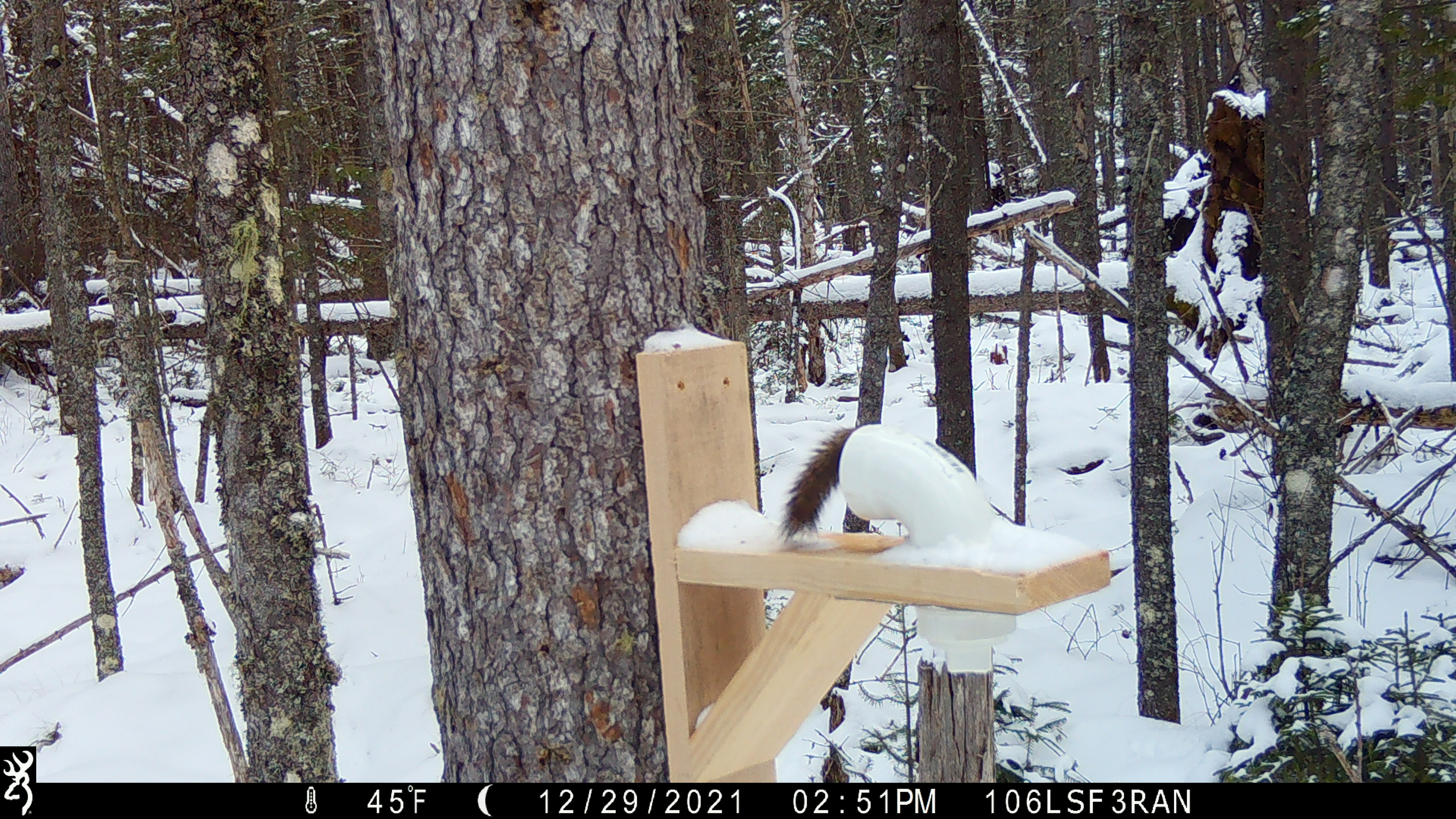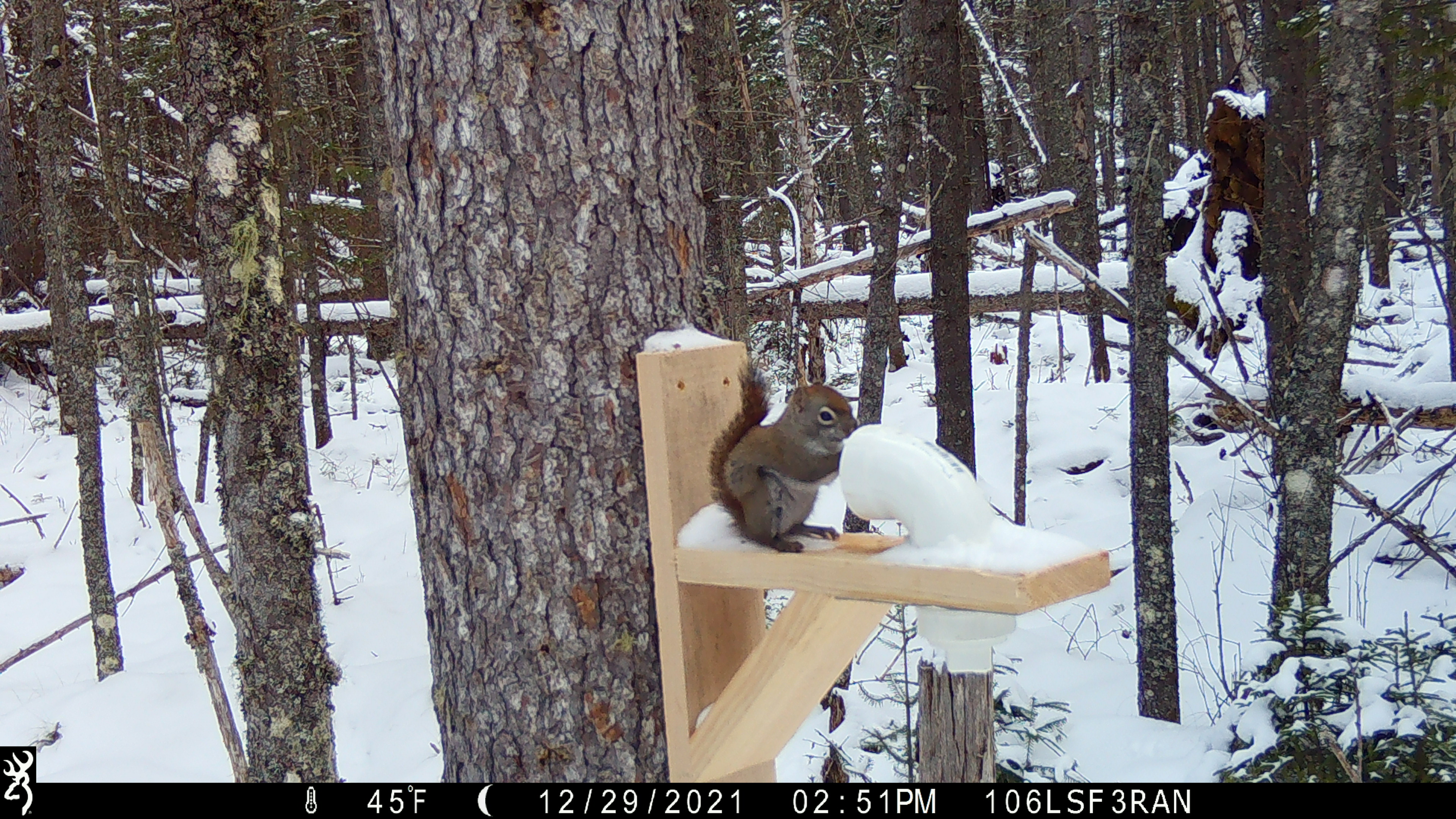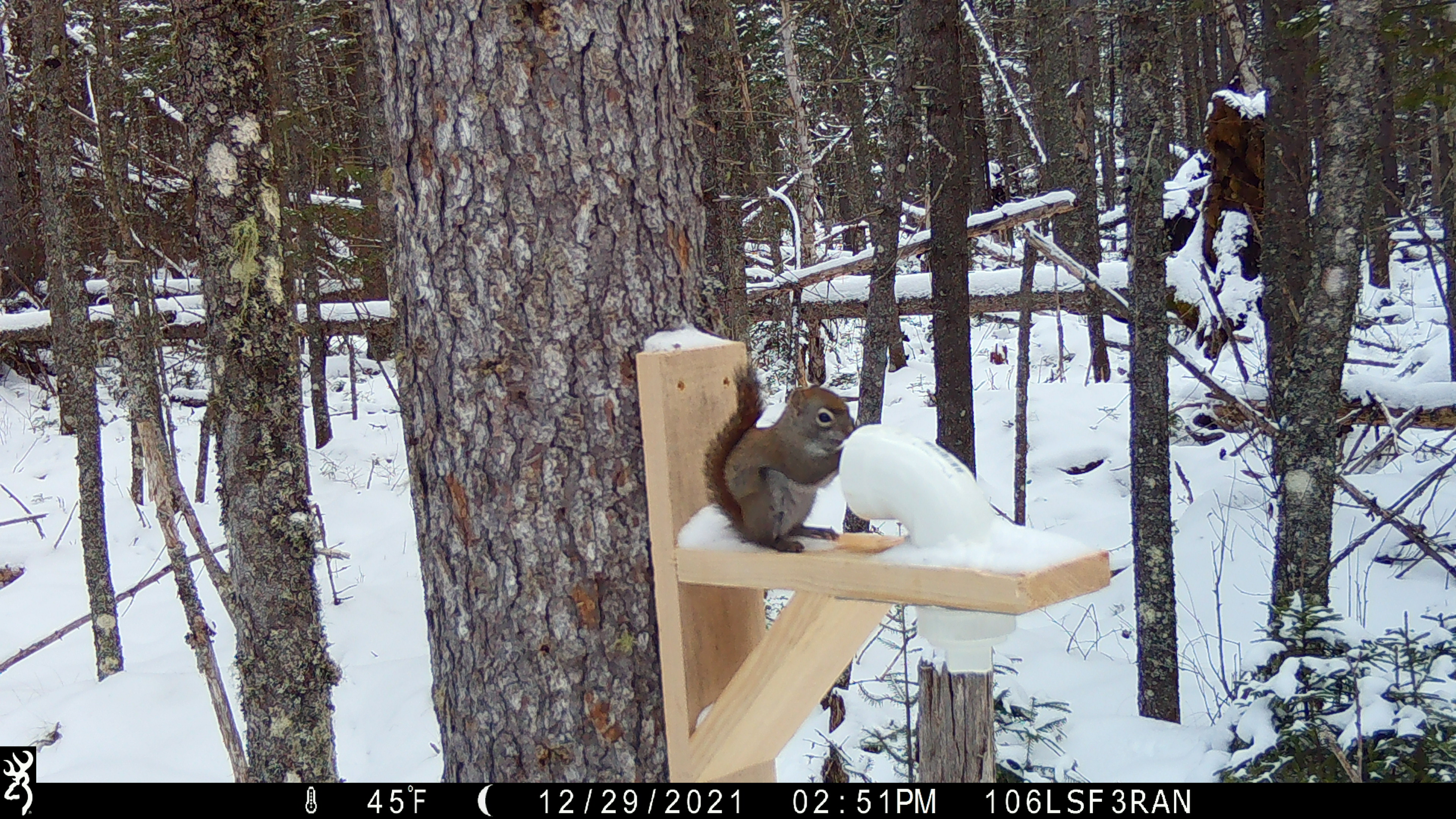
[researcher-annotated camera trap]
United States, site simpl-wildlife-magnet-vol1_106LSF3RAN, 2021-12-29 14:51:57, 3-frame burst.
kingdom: Animalia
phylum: Chordata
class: Mammalia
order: Rodentia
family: Sciuridae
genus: Tamiasciurus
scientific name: Tamiasciurus hudsonicus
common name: red squirrel